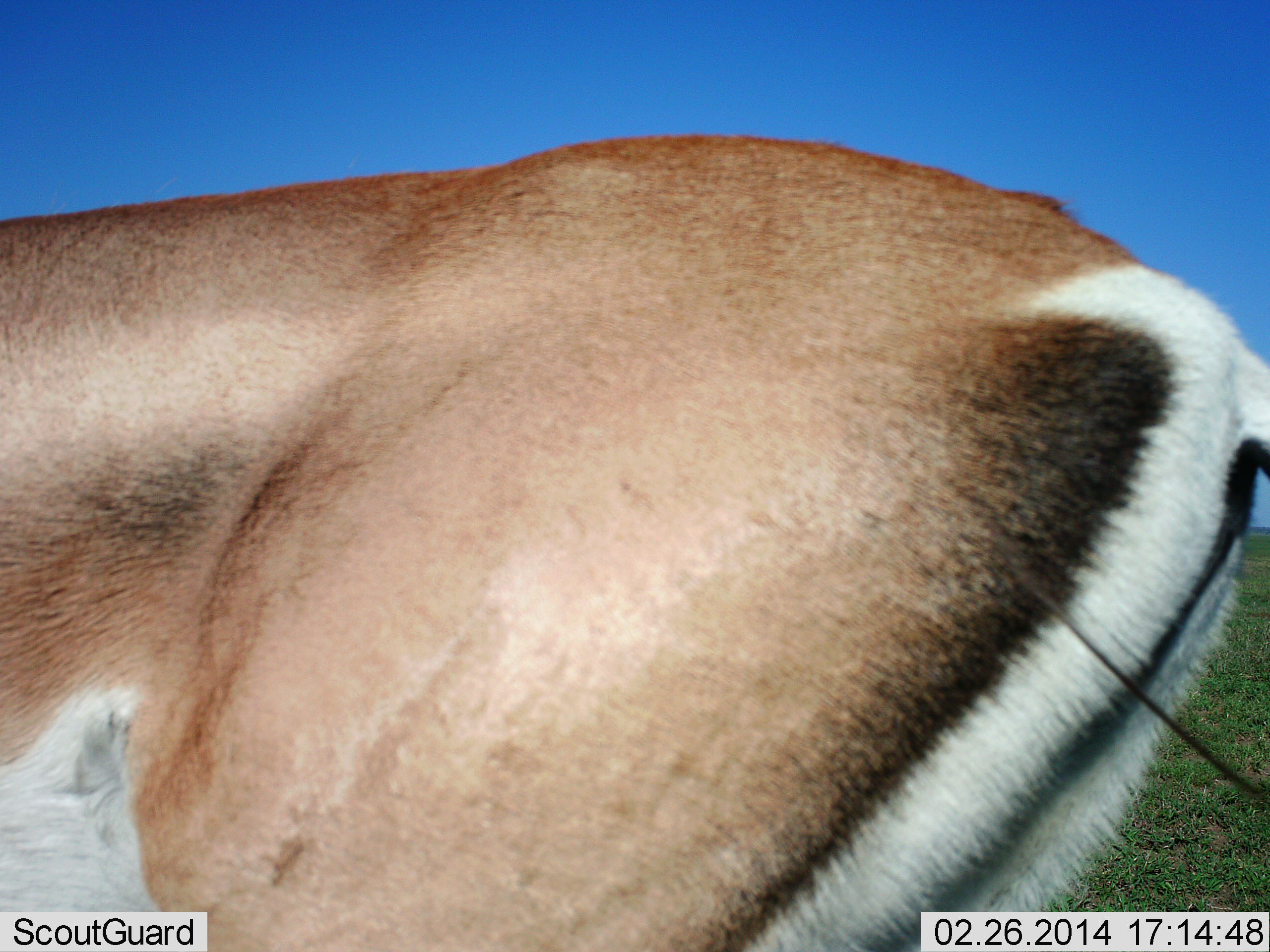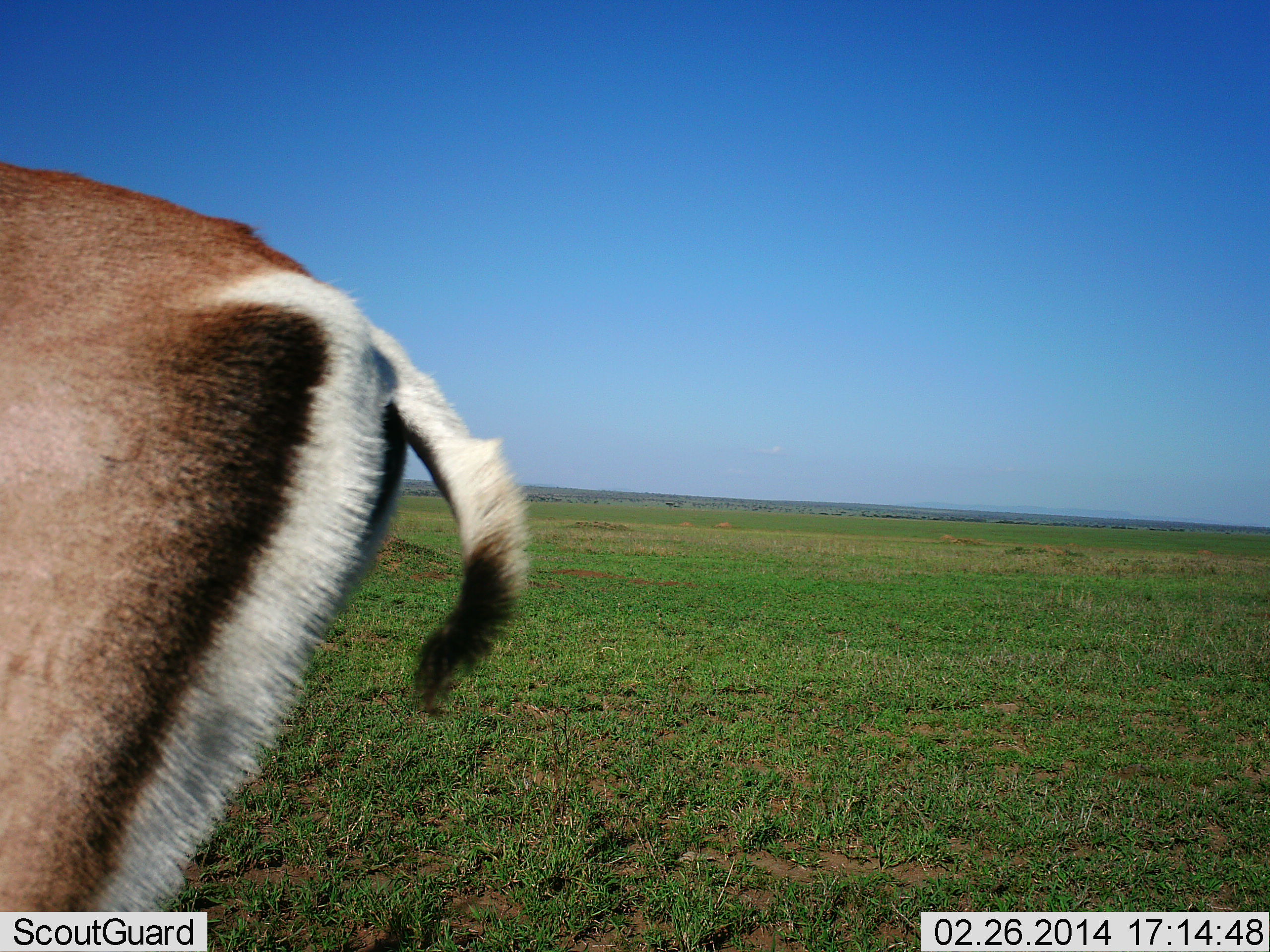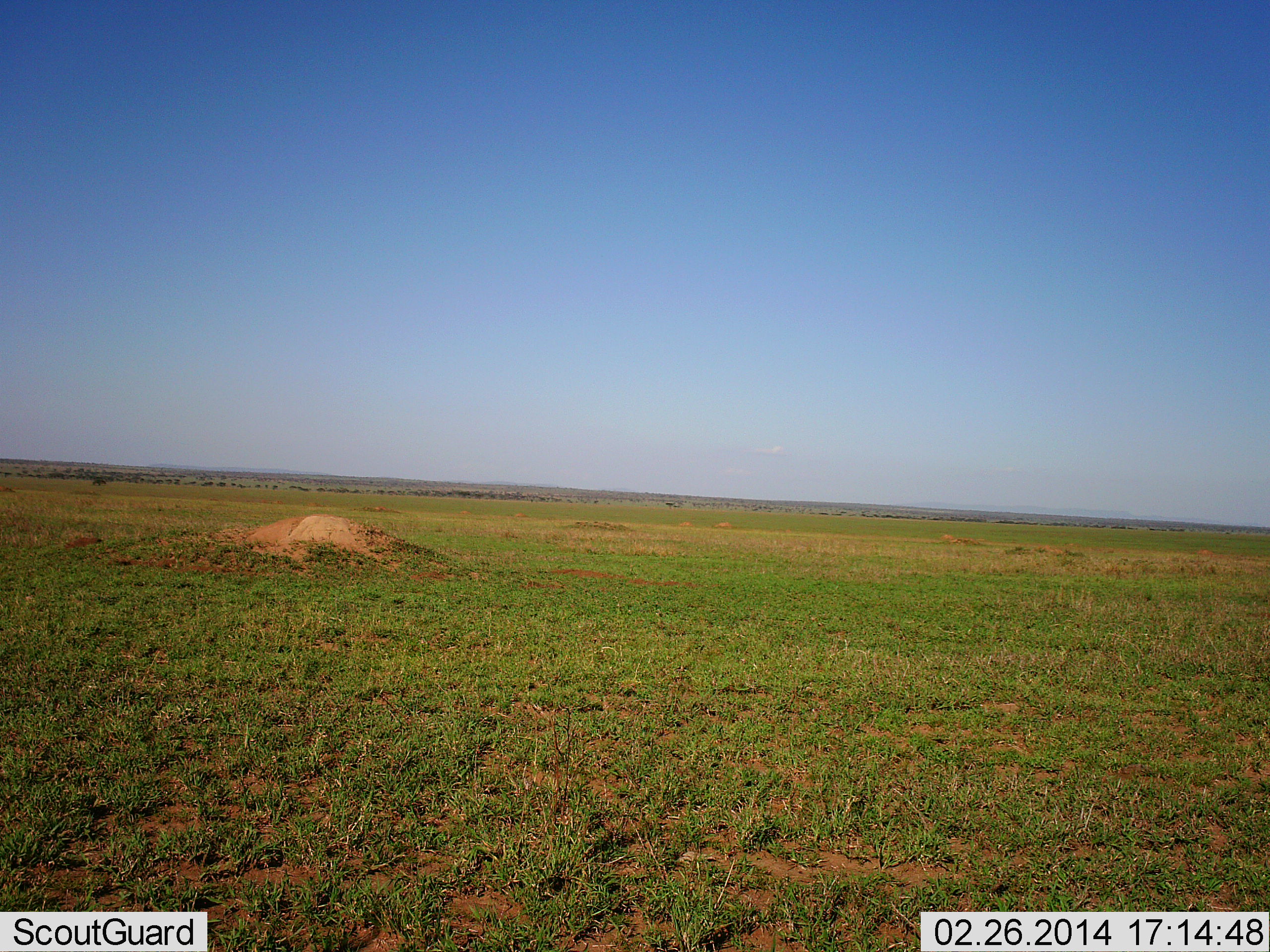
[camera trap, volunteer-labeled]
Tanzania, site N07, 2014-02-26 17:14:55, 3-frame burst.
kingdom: Animalia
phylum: Chordata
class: Mammalia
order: Artiodactyla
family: Bovidae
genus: Nanger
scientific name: Nanger granti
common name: grant's gazelle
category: gazellegrants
Gazellegrants (grant's gazelle) (Nanger granti), count 1. Behavior (volunteer vote fractions): standing 22%, resting 0%, moving 84%, interacting 0%. Young present (vote fraction): 0%. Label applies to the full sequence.